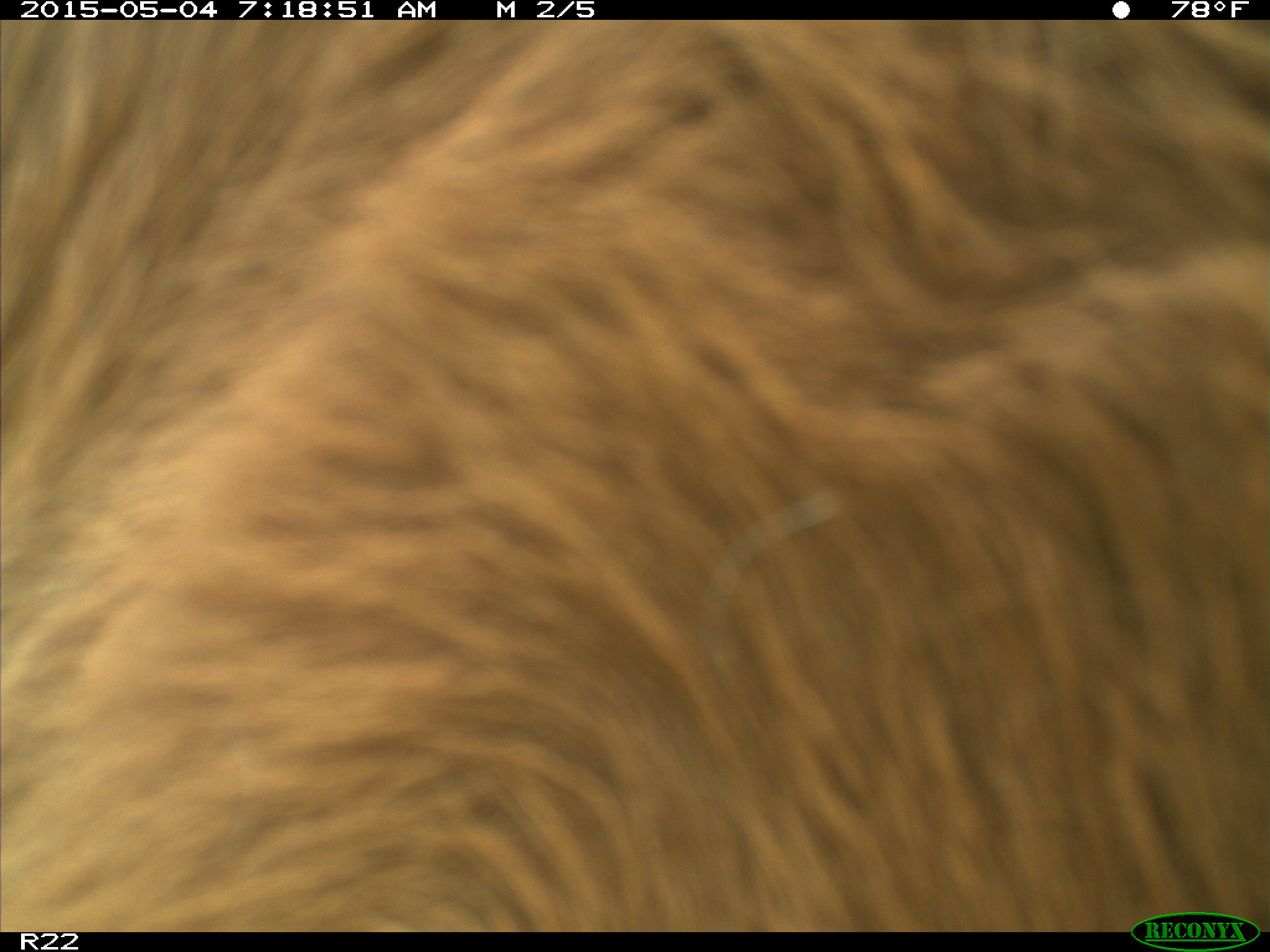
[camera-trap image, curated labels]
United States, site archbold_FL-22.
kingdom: Animalia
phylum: Chordata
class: Mammalia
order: Artiodactyla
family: Bovidae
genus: Bos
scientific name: Bos taurus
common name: domestic cow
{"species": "Bos taurus (domestic cow)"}